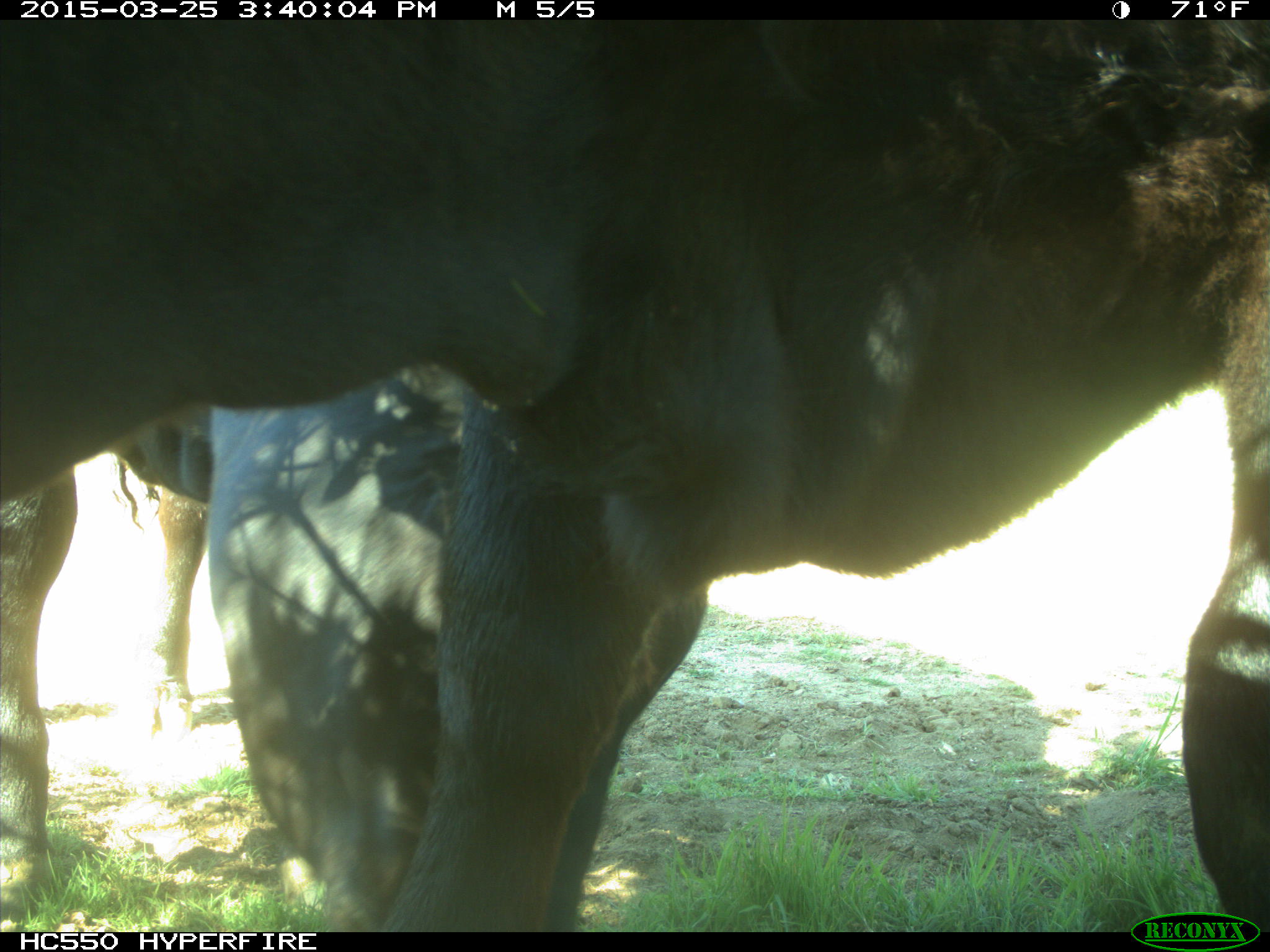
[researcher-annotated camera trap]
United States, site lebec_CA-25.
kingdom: Animalia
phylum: Chordata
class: Mammalia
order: Artiodactyla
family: Bovidae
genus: Bos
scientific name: Bos taurus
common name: domestic cow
Bos taurus (domestic cow).